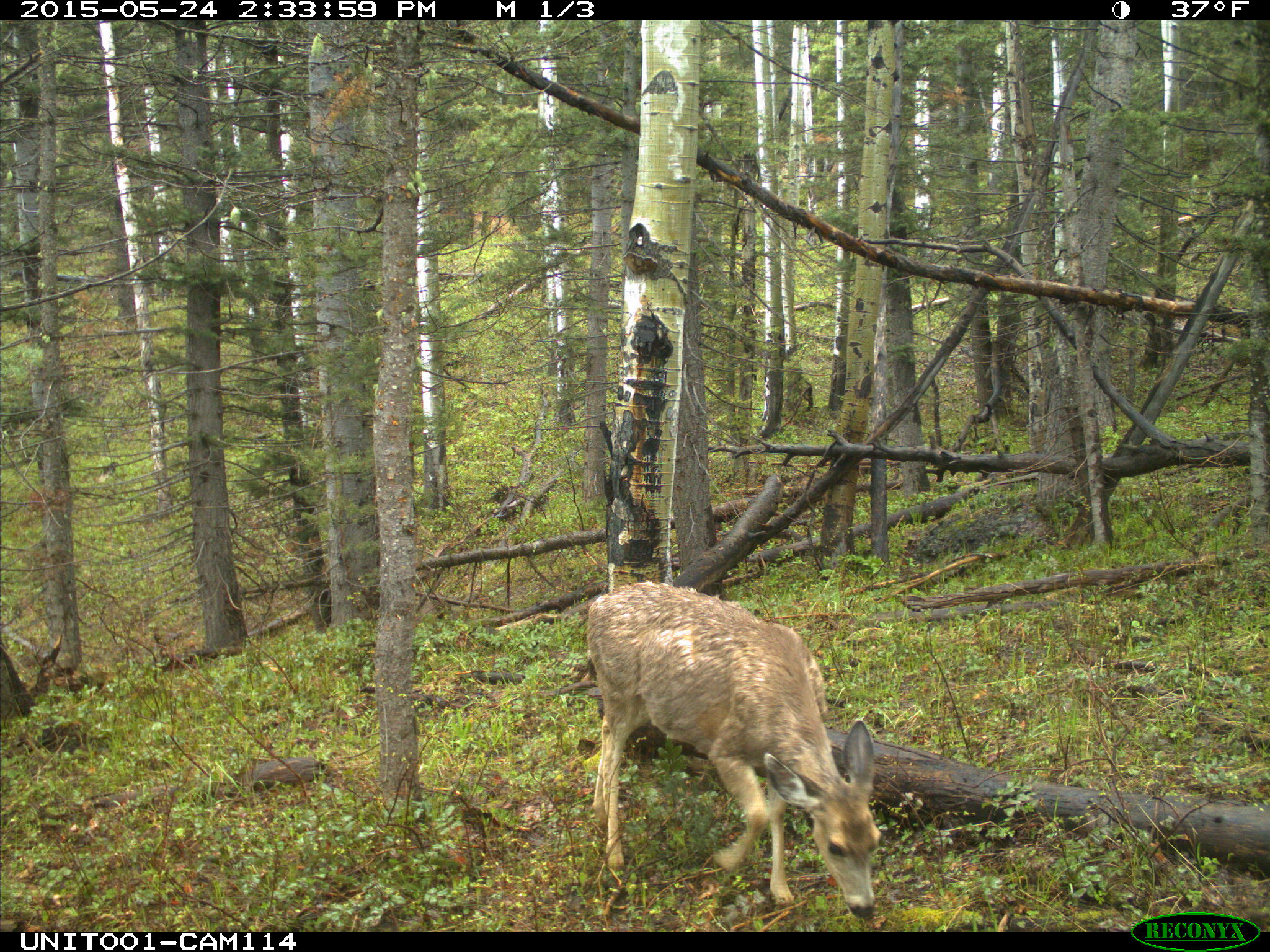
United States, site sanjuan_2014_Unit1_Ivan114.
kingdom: Animalia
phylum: Chordata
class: Mammalia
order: Artiodactyla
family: Cervidae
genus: Odocoileus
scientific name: Odocoileus hemionus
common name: mule deer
Odocoileus hemionus (mule deer).